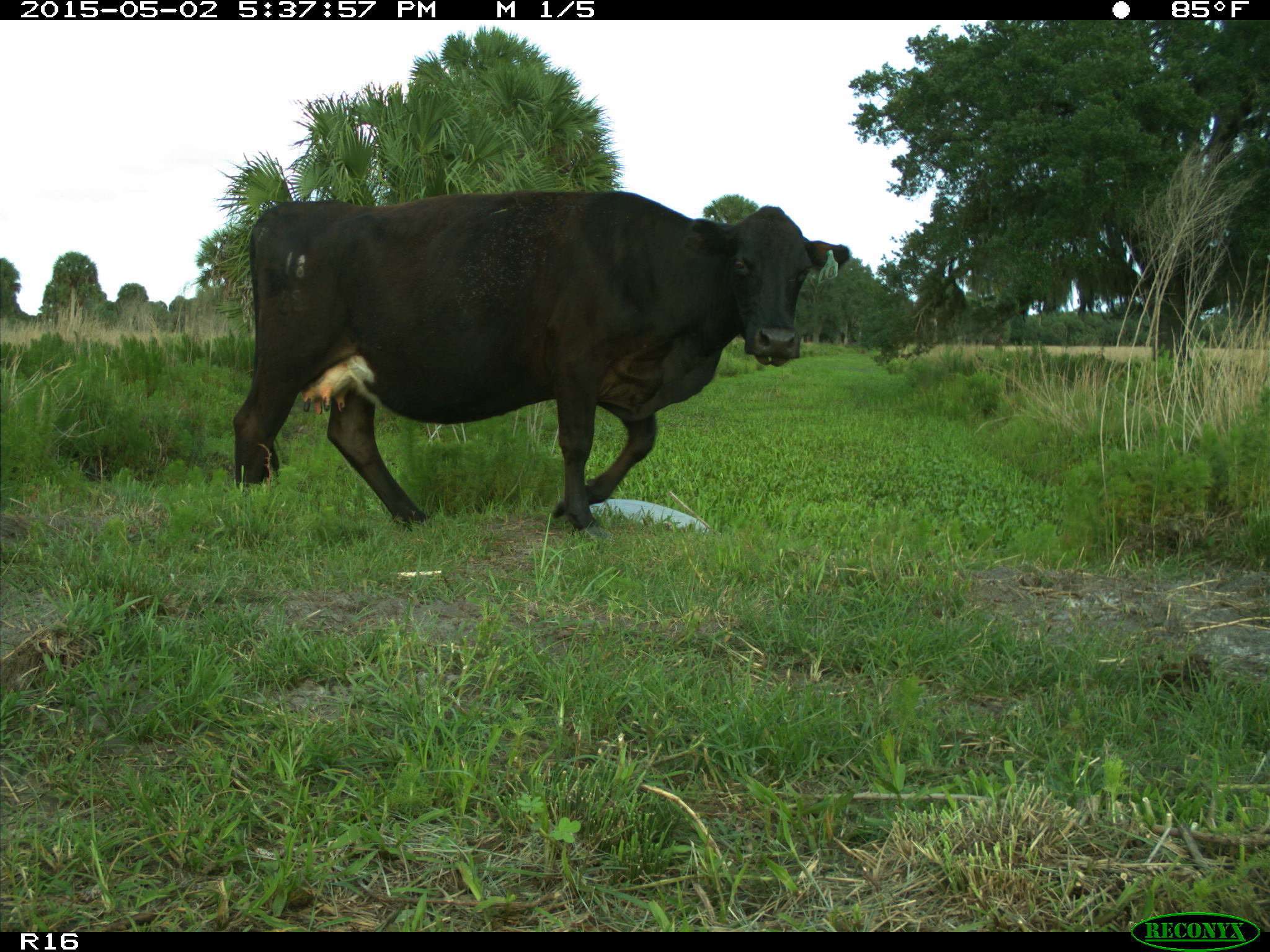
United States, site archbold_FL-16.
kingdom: Animalia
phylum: Chordata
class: Mammalia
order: Artiodactyla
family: Bovidae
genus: Bos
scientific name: Bos taurus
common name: domestic cow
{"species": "Bos taurus (domestic cow)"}